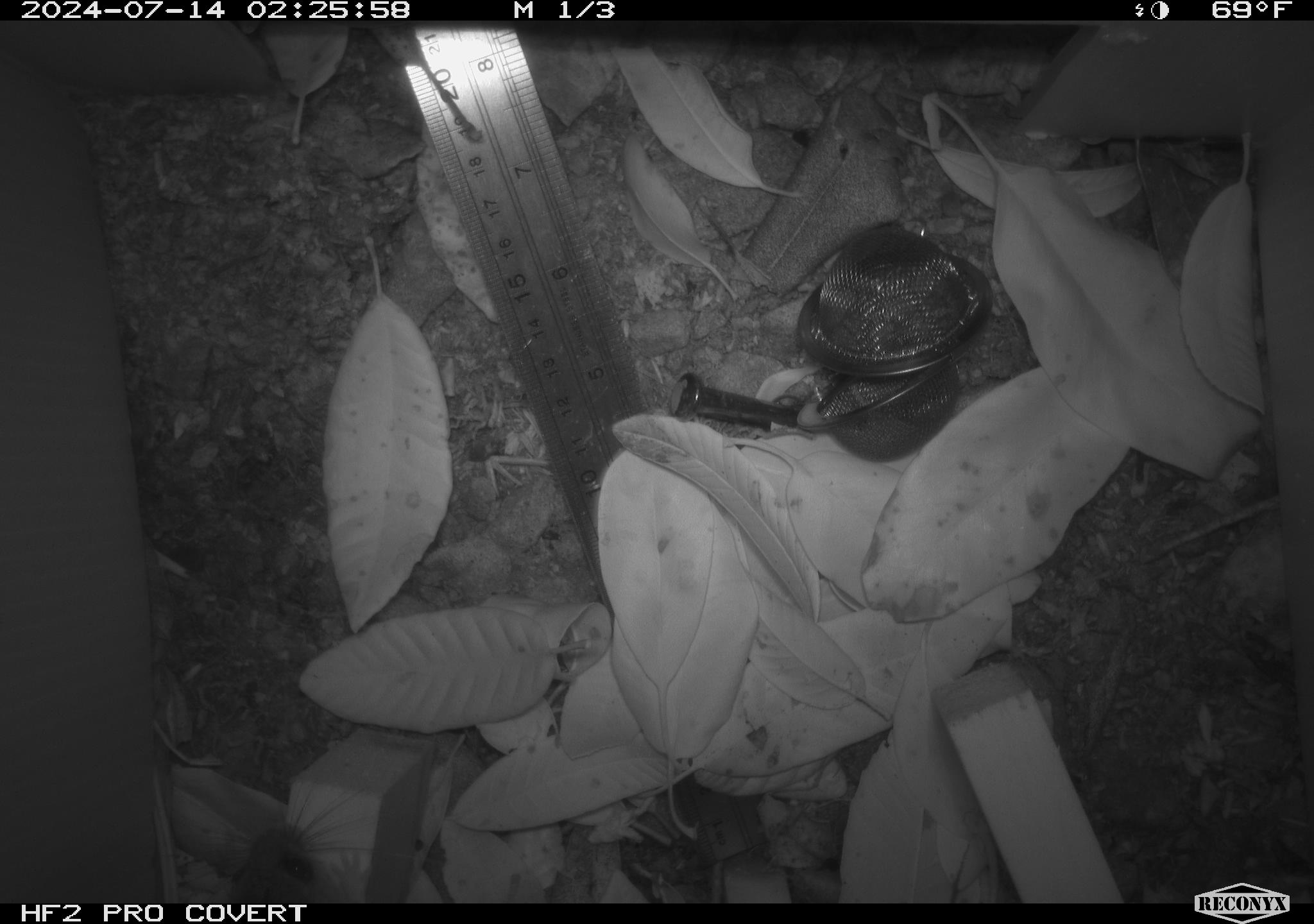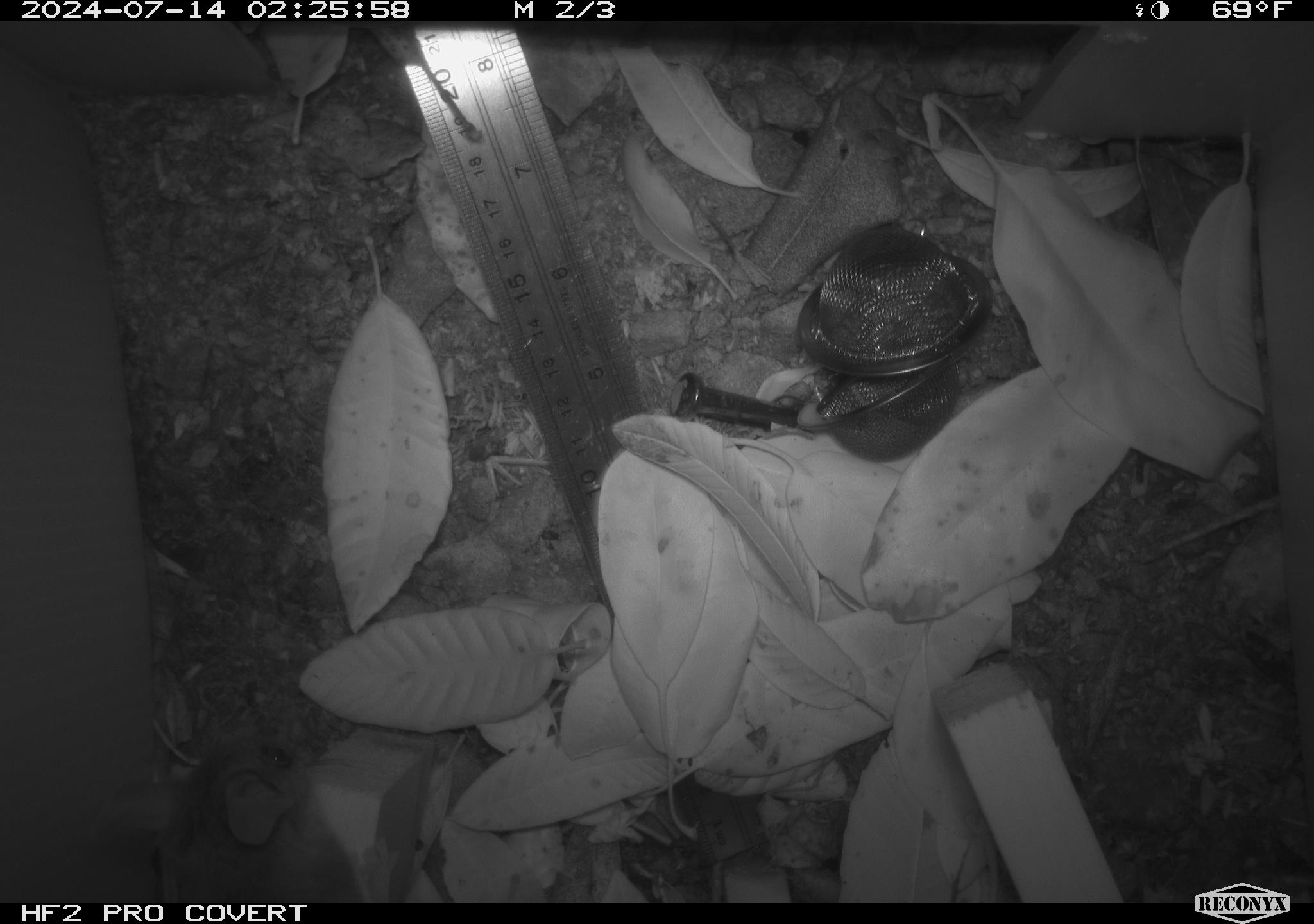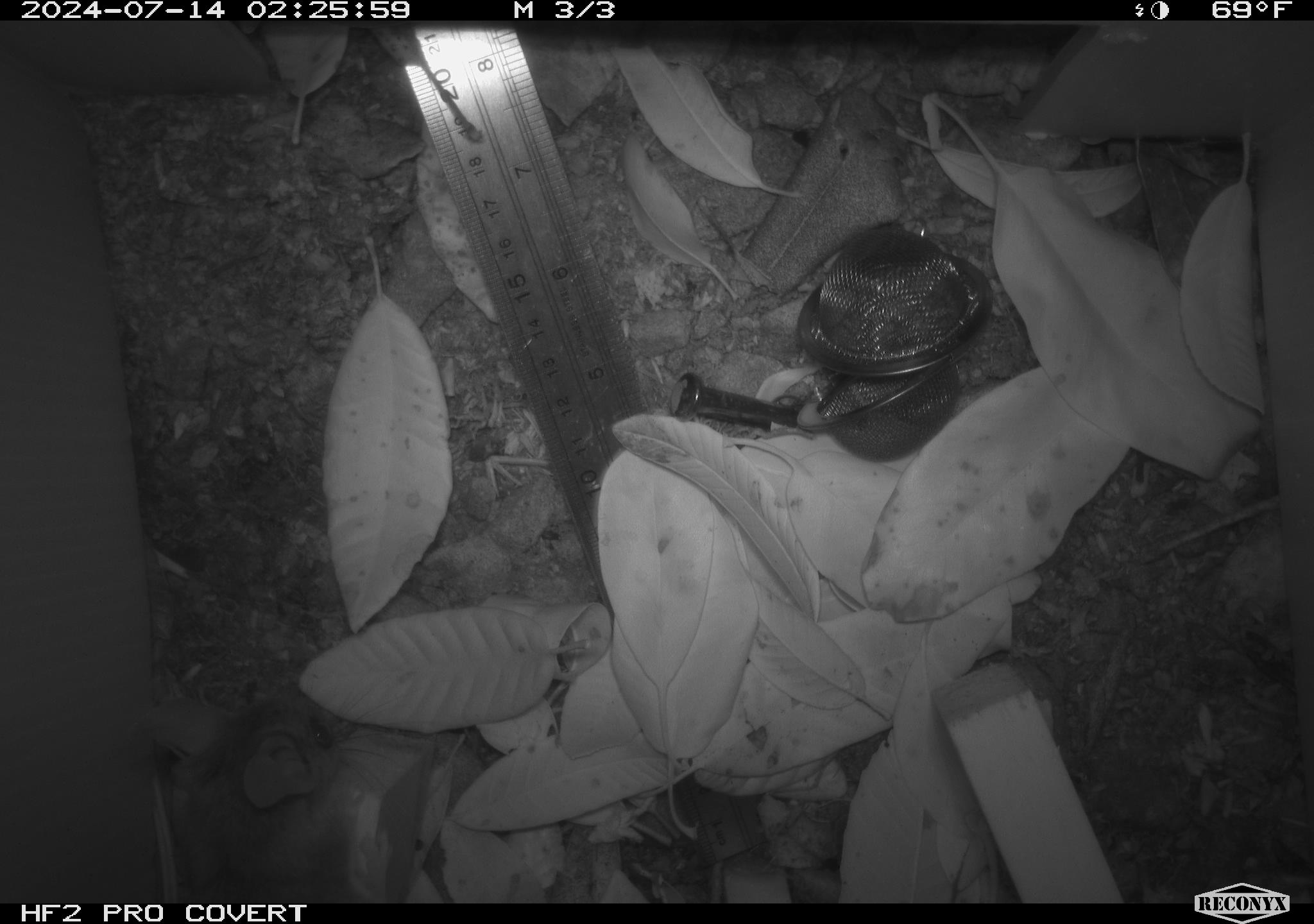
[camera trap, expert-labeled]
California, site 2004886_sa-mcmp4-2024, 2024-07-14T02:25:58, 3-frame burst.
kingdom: Animalia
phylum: Chordata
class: Mammalia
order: Rodentia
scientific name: Rodentia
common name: mouse species